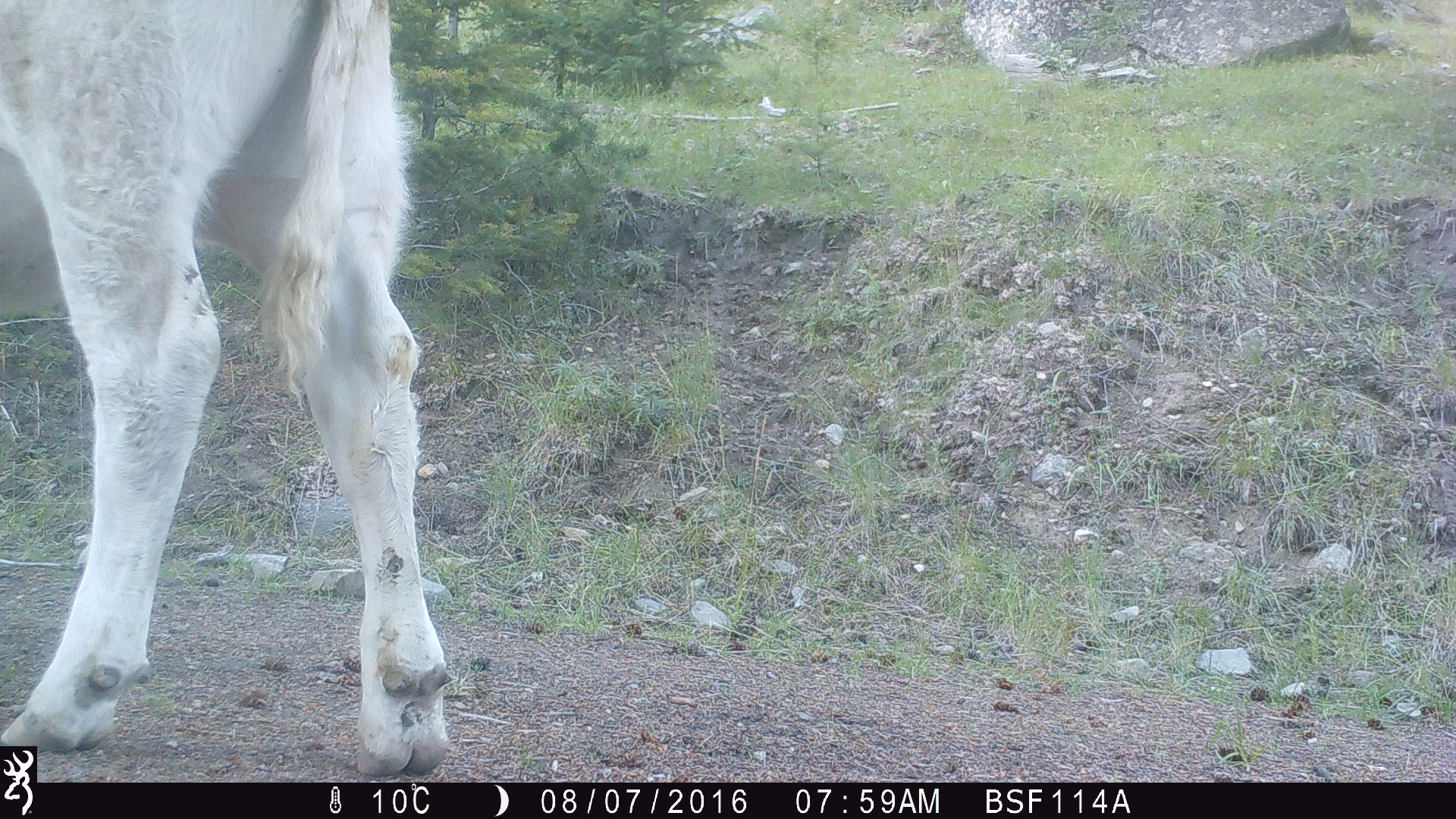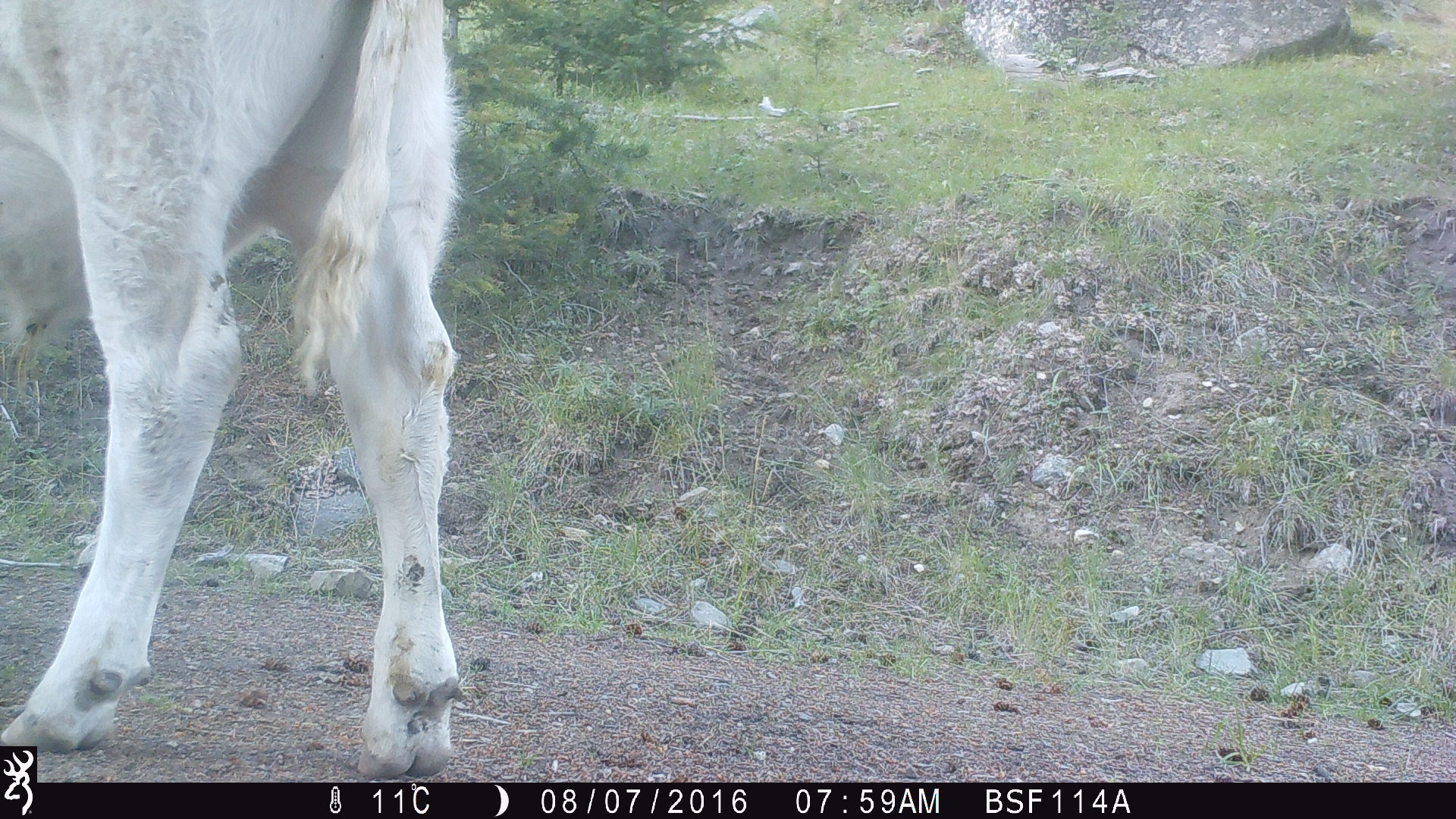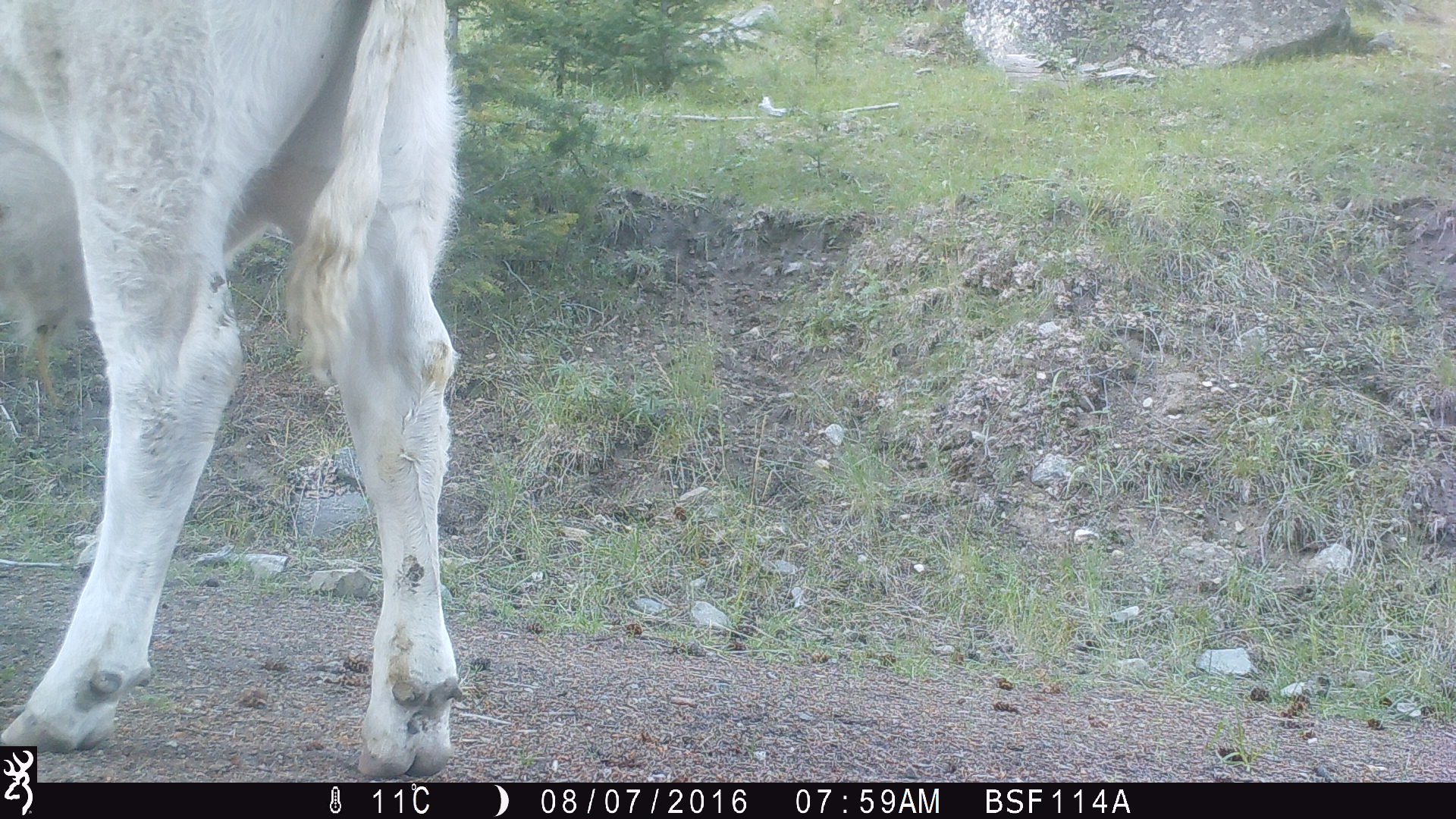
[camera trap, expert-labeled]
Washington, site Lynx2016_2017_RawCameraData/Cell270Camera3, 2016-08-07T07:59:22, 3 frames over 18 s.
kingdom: Animalia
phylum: Chordata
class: Mammalia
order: Artiodactyla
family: Bovidae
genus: Bos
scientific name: Bos taurus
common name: domestic cattle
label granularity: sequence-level